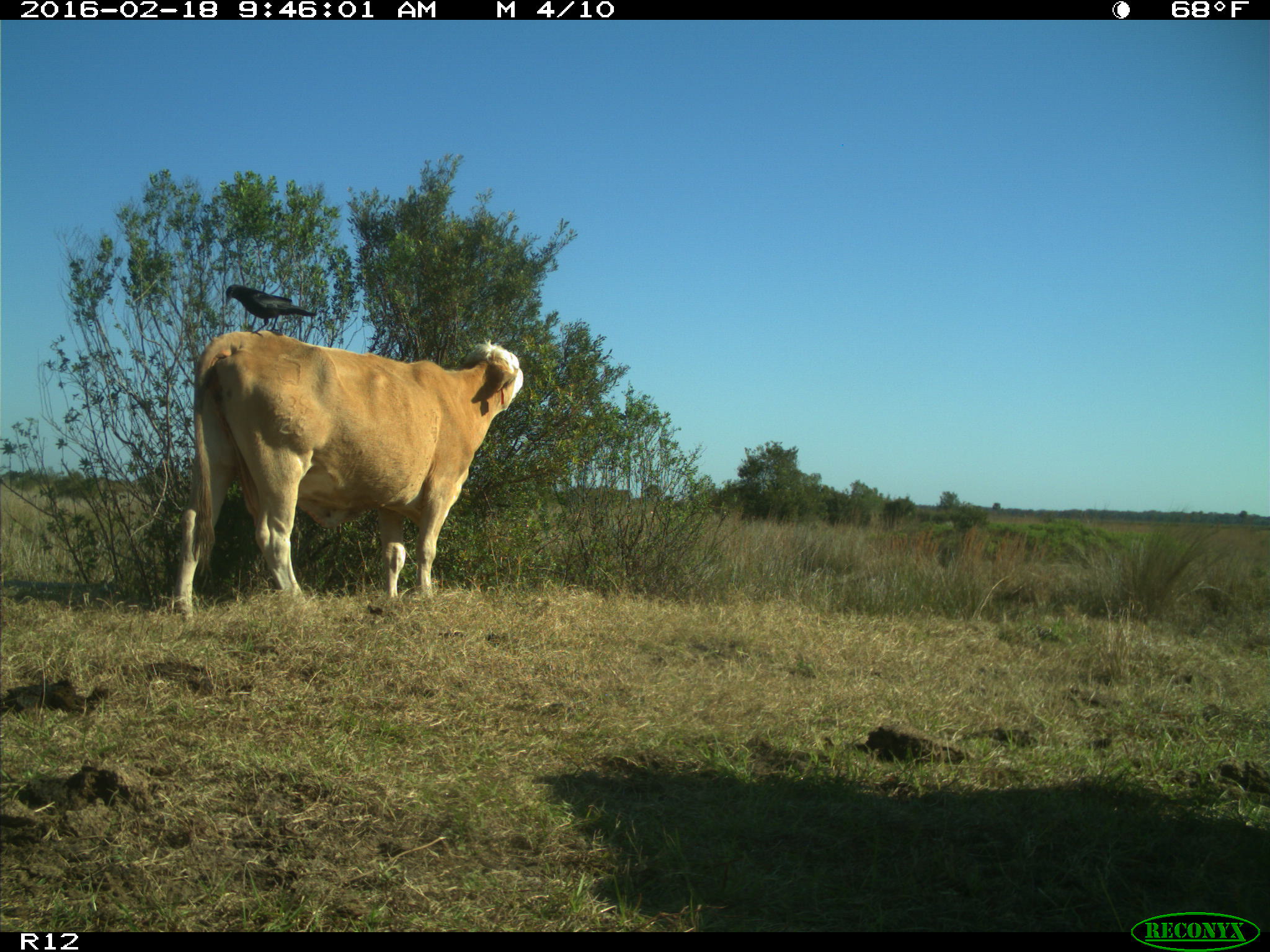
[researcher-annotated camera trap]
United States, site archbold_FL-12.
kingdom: Animalia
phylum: Chordata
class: Mammalia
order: Artiodactyla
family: Bovidae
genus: Bos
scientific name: Bos taurus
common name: domestic cow